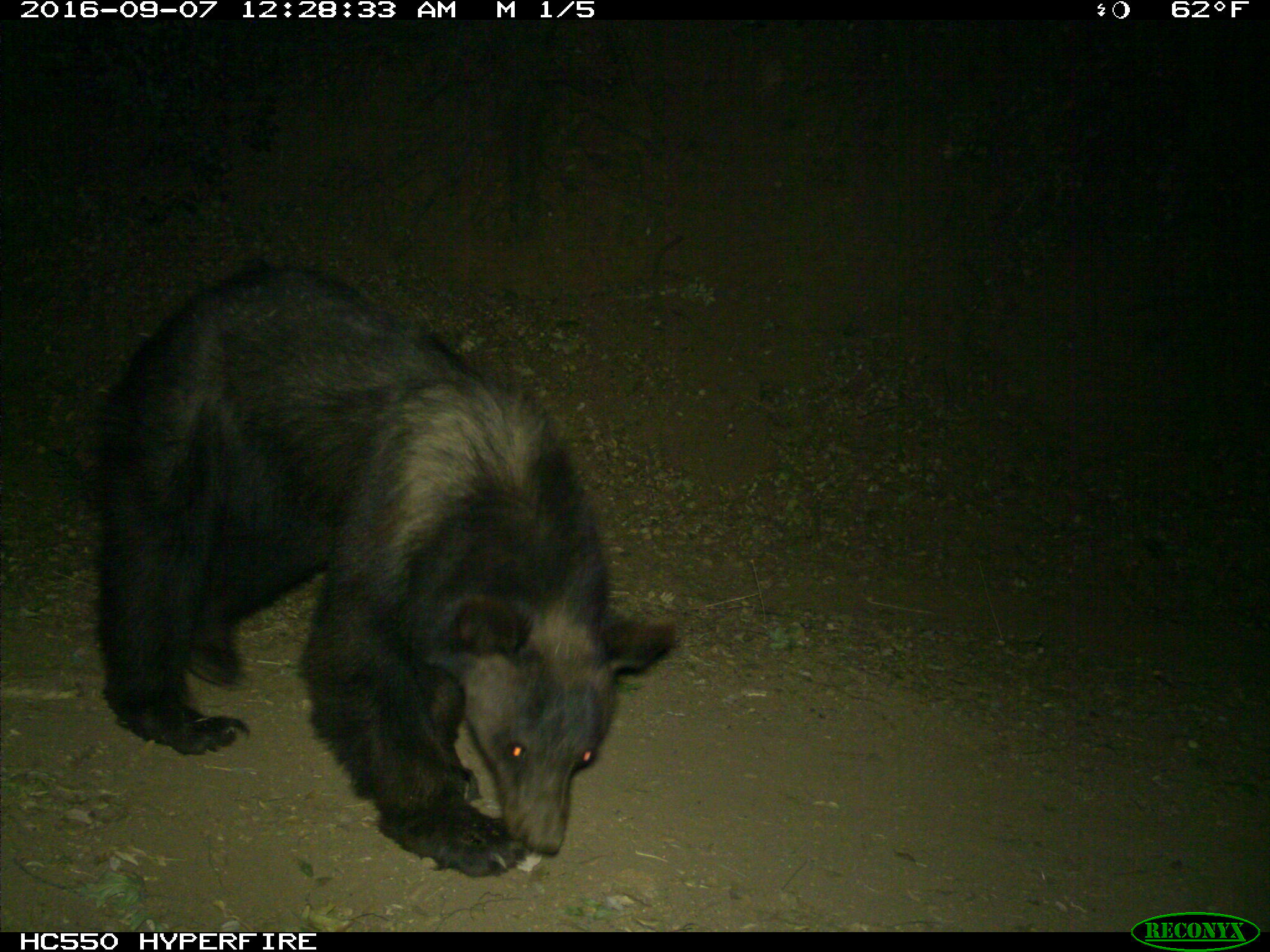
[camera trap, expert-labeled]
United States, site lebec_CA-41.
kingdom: Animalia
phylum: Chordata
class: Mammalia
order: Carnivora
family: Ursidae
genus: Ursus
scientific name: Ursus americanus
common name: american black bear